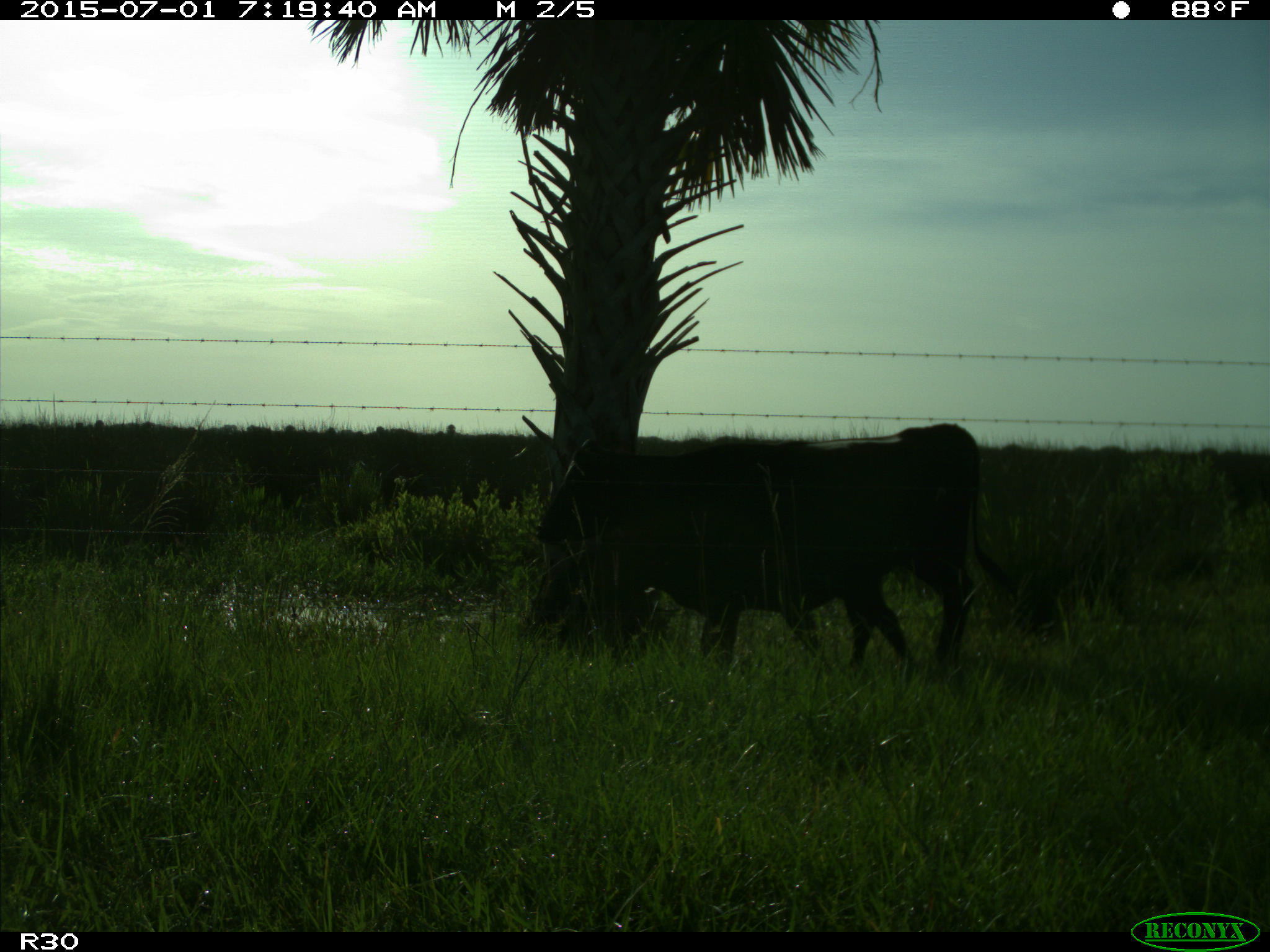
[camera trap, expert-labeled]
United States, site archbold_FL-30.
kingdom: Animalia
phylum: Chordata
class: Mammalia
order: Artiodactyla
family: Bovidae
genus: Bos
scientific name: Bos taurus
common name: domestic cow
Bos taurus (domestic cow).